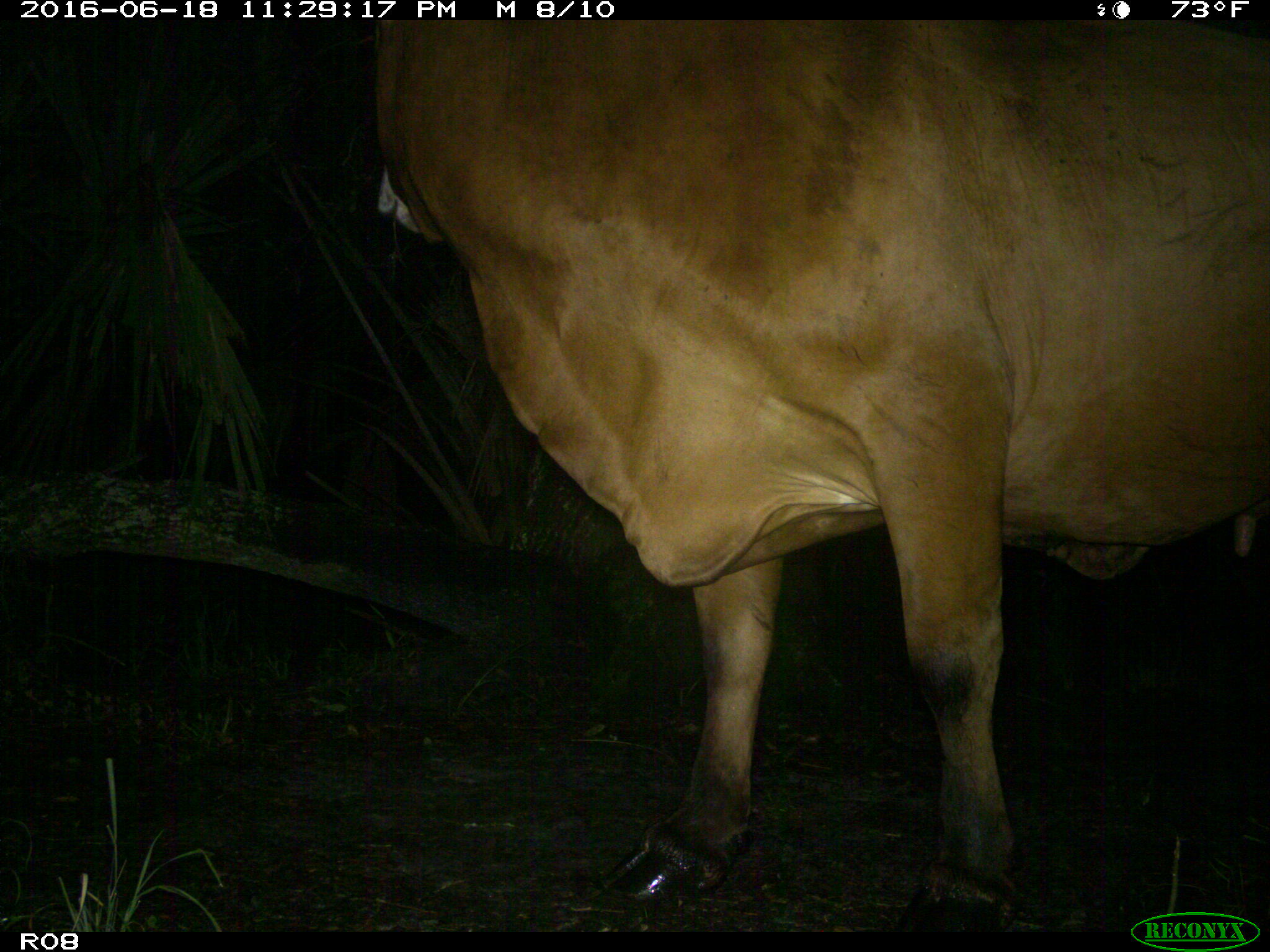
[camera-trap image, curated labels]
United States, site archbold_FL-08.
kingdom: Animalia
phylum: Chordata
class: Mammalia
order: Artiodactyla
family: Bovidae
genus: Bos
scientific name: Bos taurus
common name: domestic cow